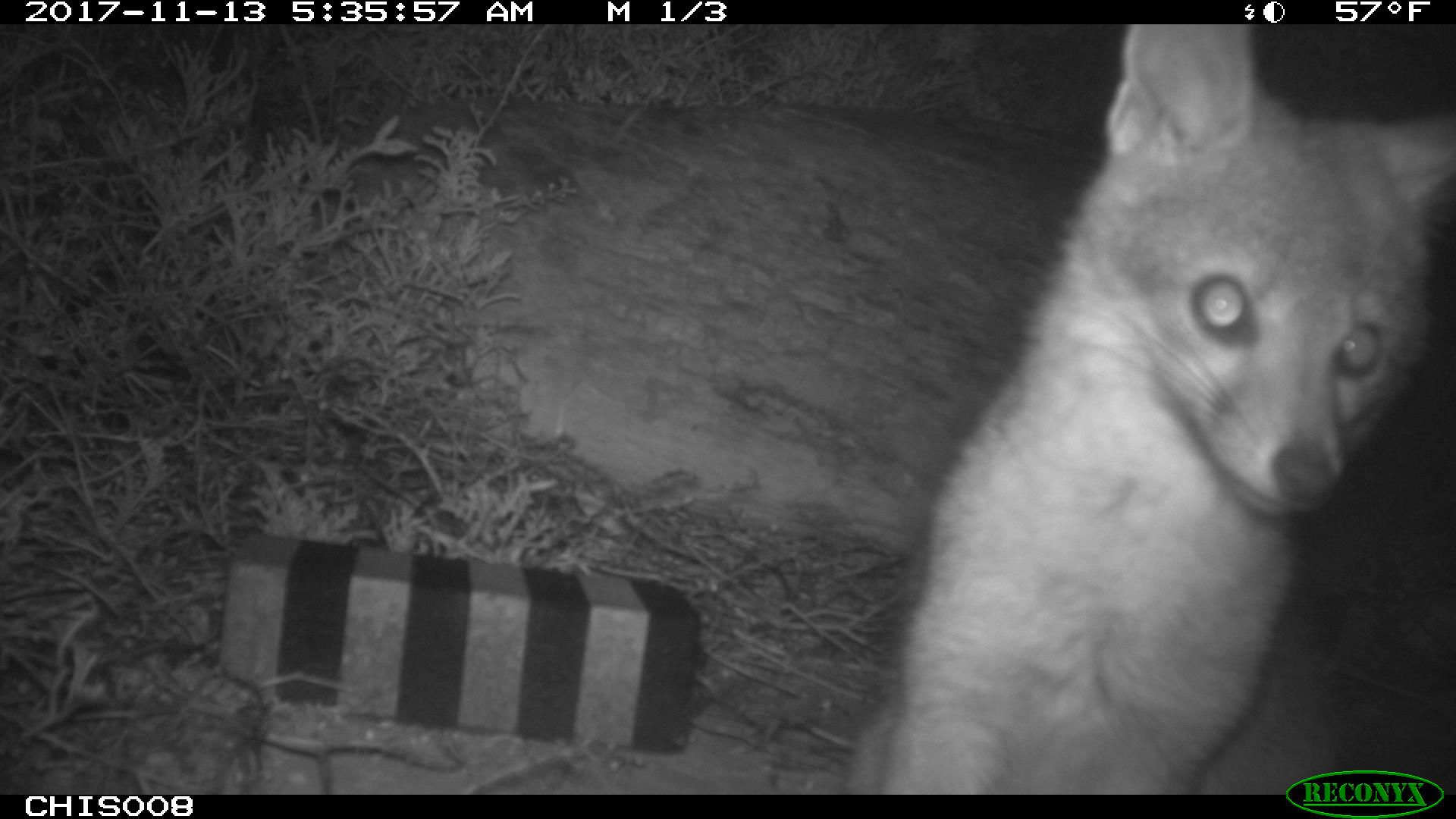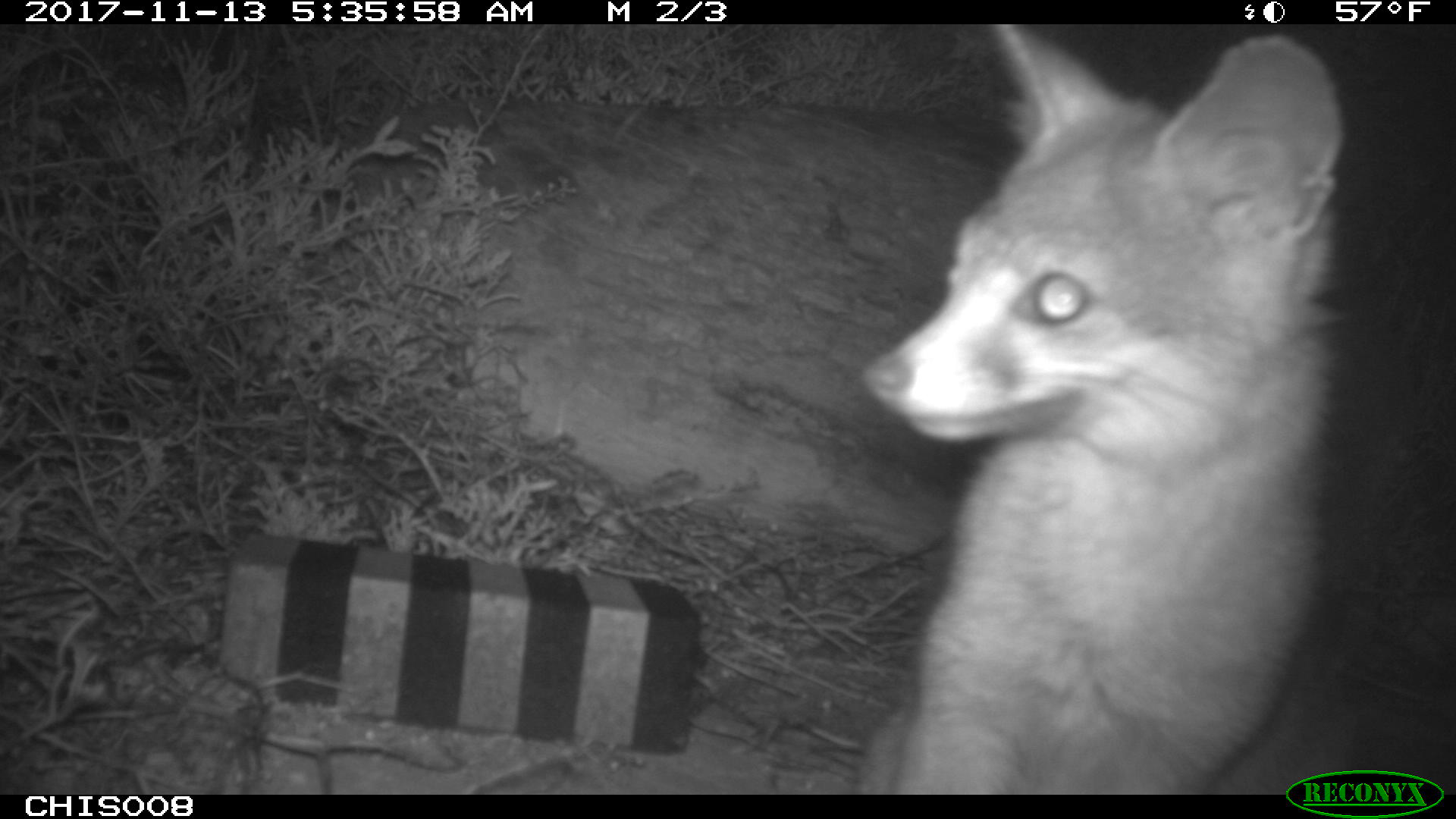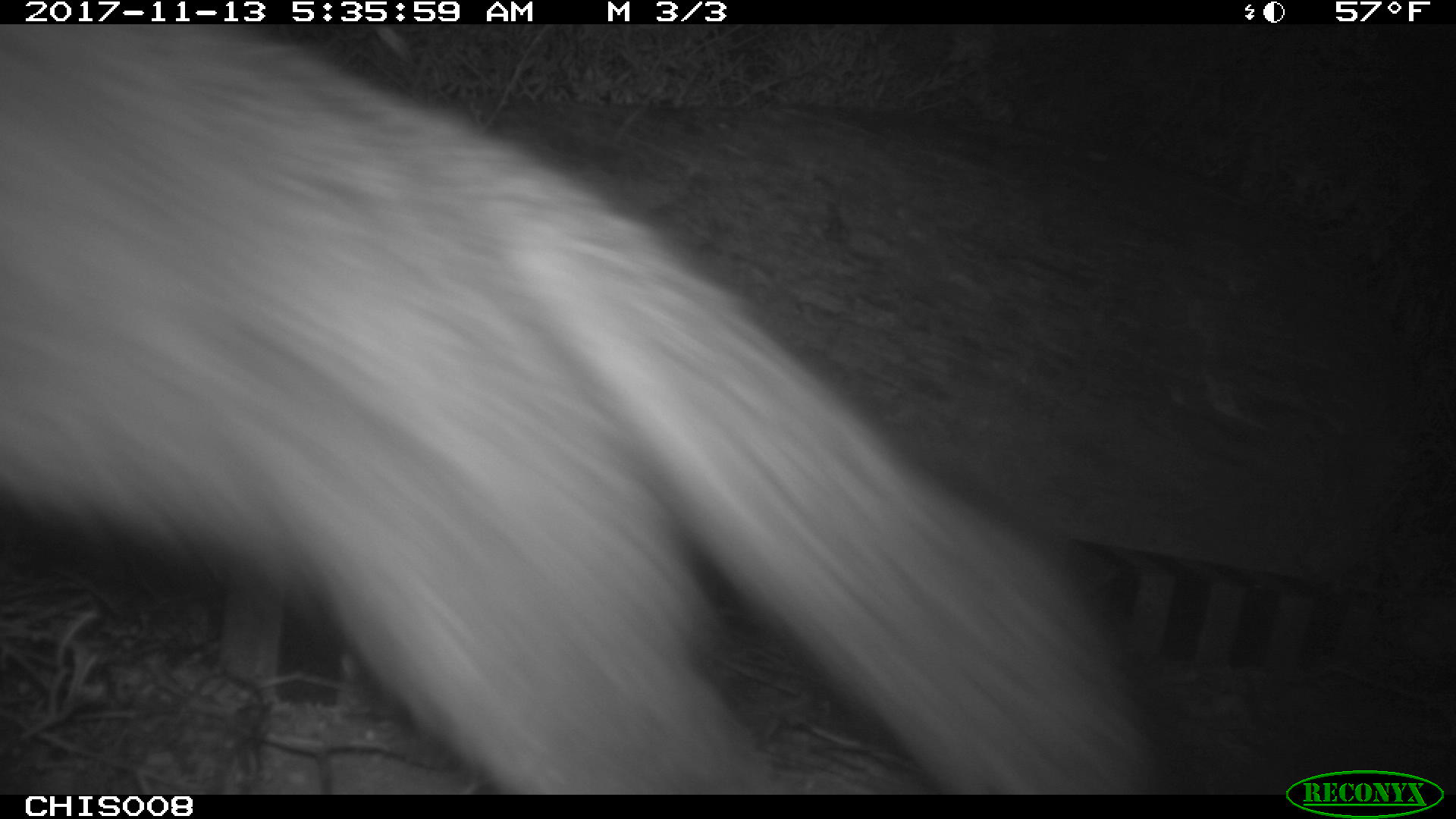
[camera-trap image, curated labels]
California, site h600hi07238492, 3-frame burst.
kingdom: Animalia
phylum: Chordata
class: Mammalia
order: Carnivora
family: Canidae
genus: Urocyon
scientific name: Urocyon littoralis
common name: island fox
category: fox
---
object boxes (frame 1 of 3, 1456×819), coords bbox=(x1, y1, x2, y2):
fox: bbox=(841, 25, 1451, 792)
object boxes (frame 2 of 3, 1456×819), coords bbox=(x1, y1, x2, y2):
fox: bbox=(860, 24, 1455, 795)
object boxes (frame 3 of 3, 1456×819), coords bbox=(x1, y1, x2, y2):
fox: bbox=(0, 24, 1169, 795)